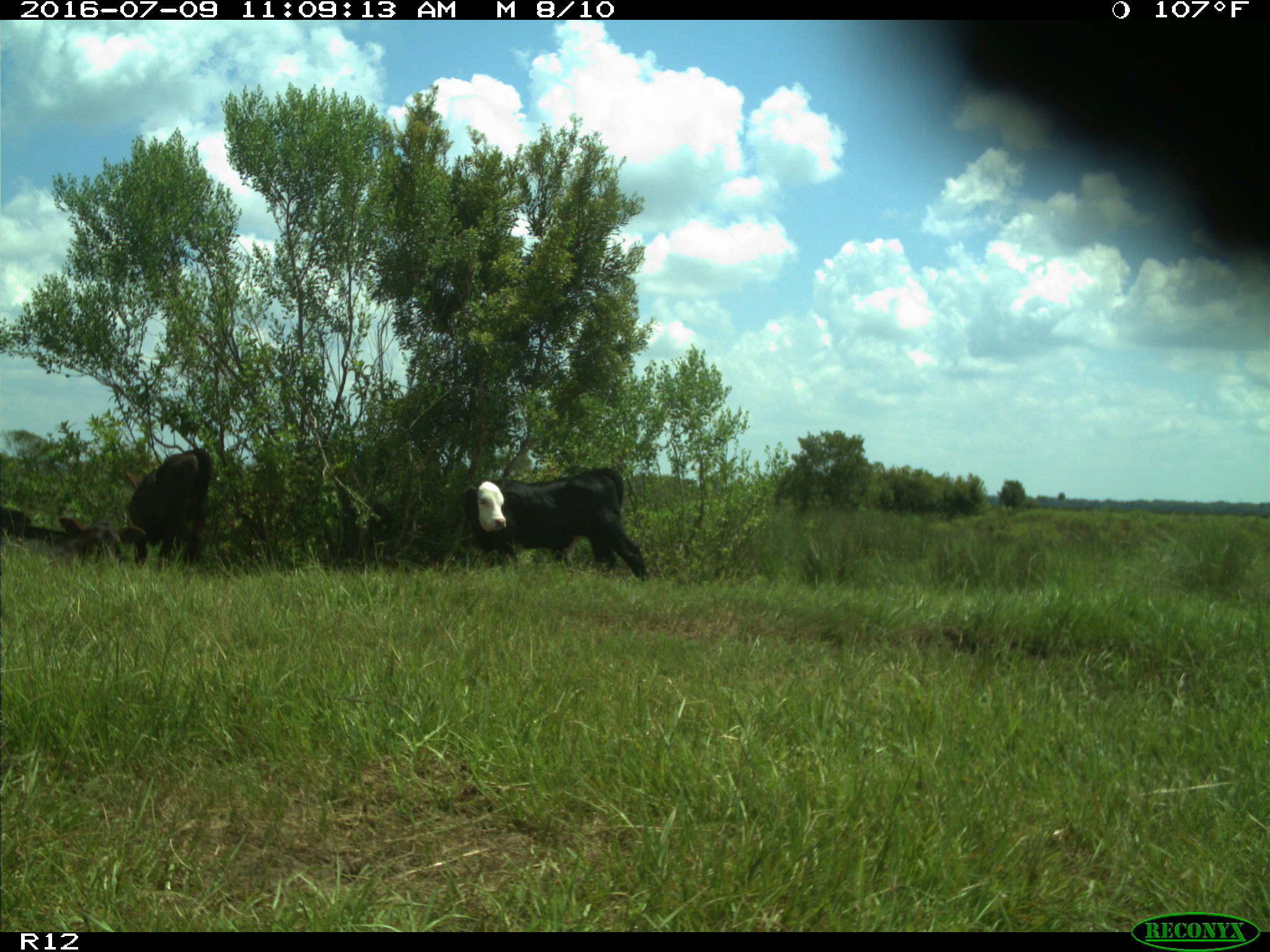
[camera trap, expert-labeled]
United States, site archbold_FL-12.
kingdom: Animalia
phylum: Chordata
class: Mammalia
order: Artiodactyla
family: Bovidae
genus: Bos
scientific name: Bos taurus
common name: domestic cow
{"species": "Bos taurus (domestic cow)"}